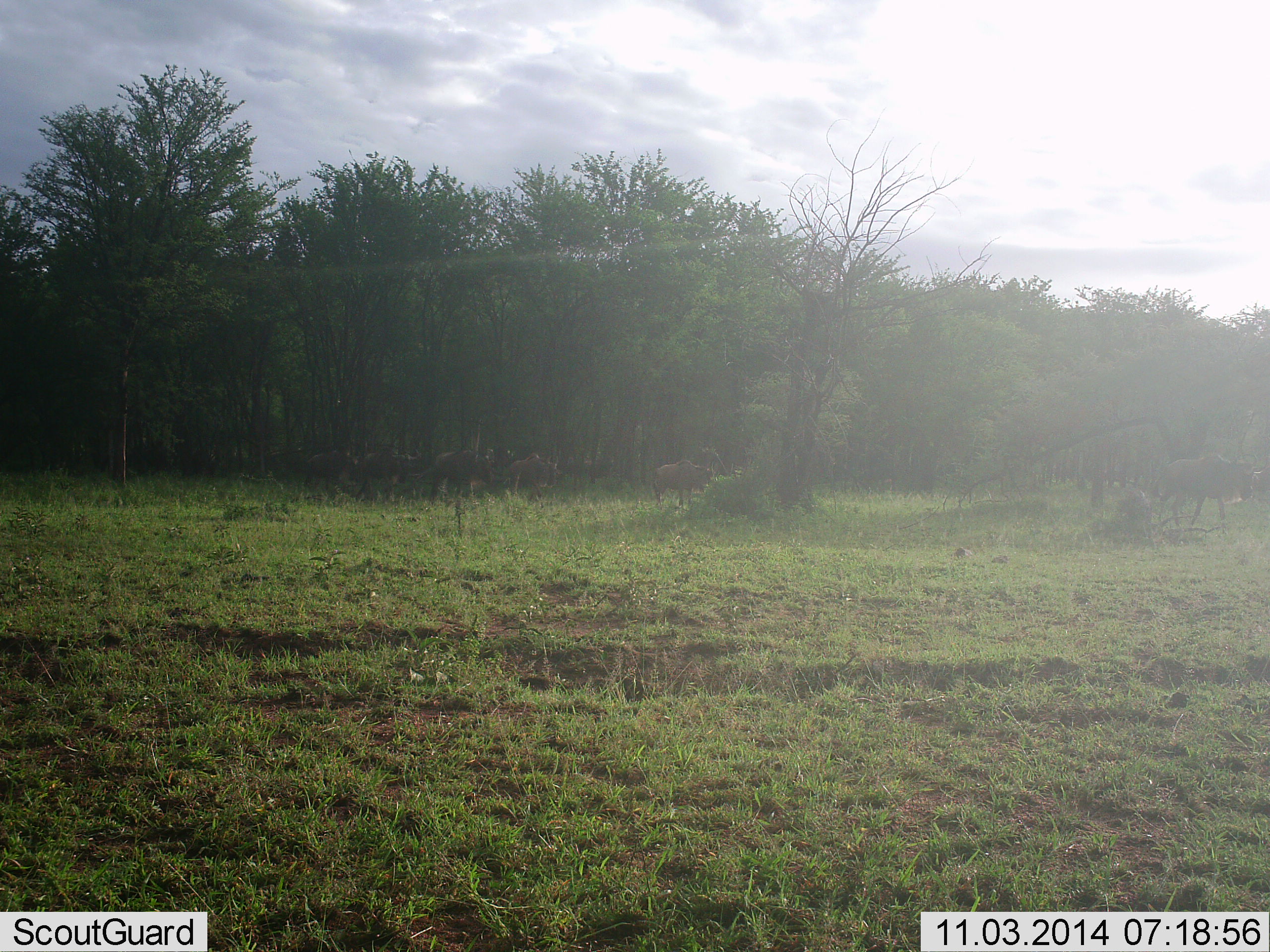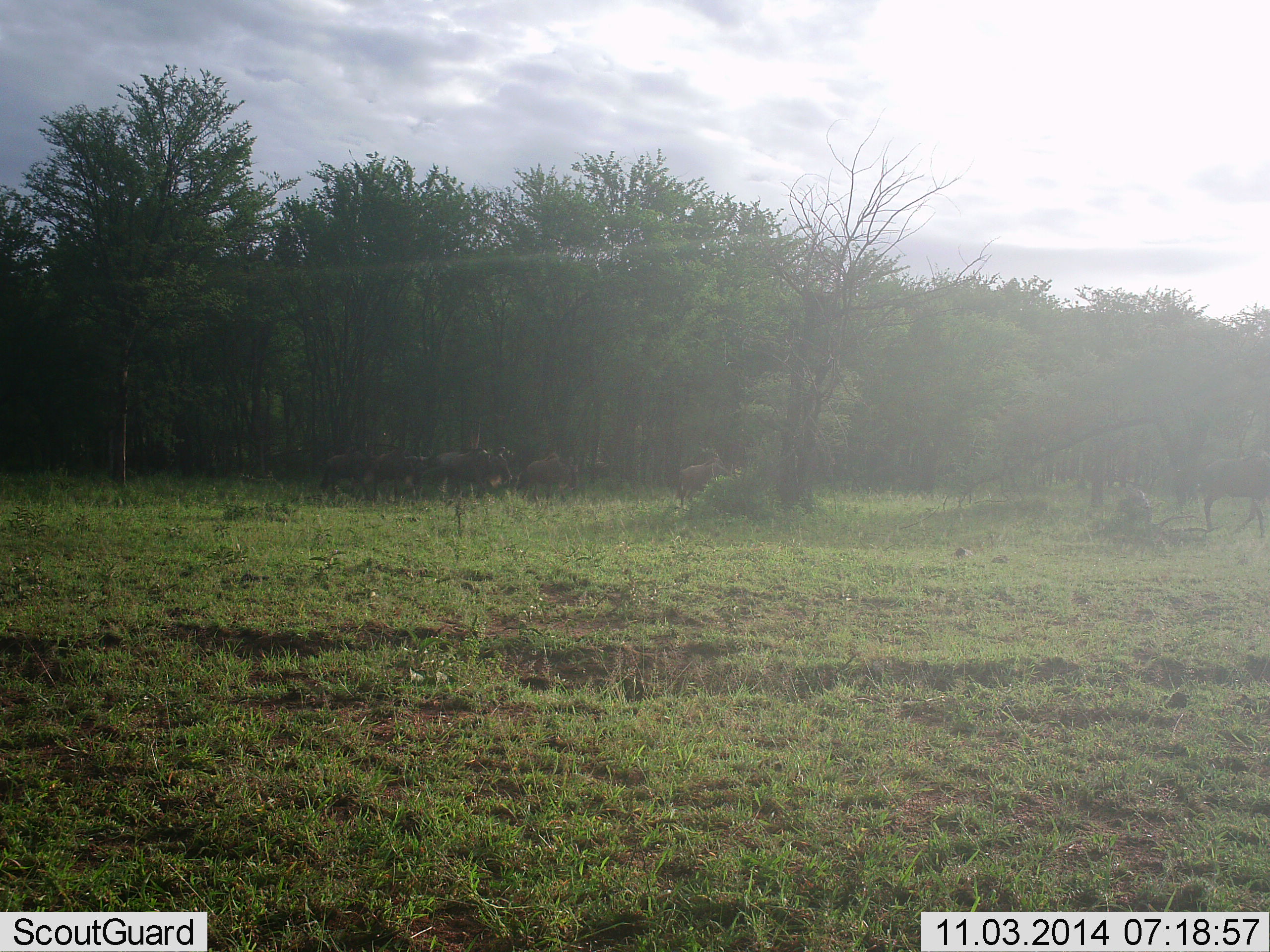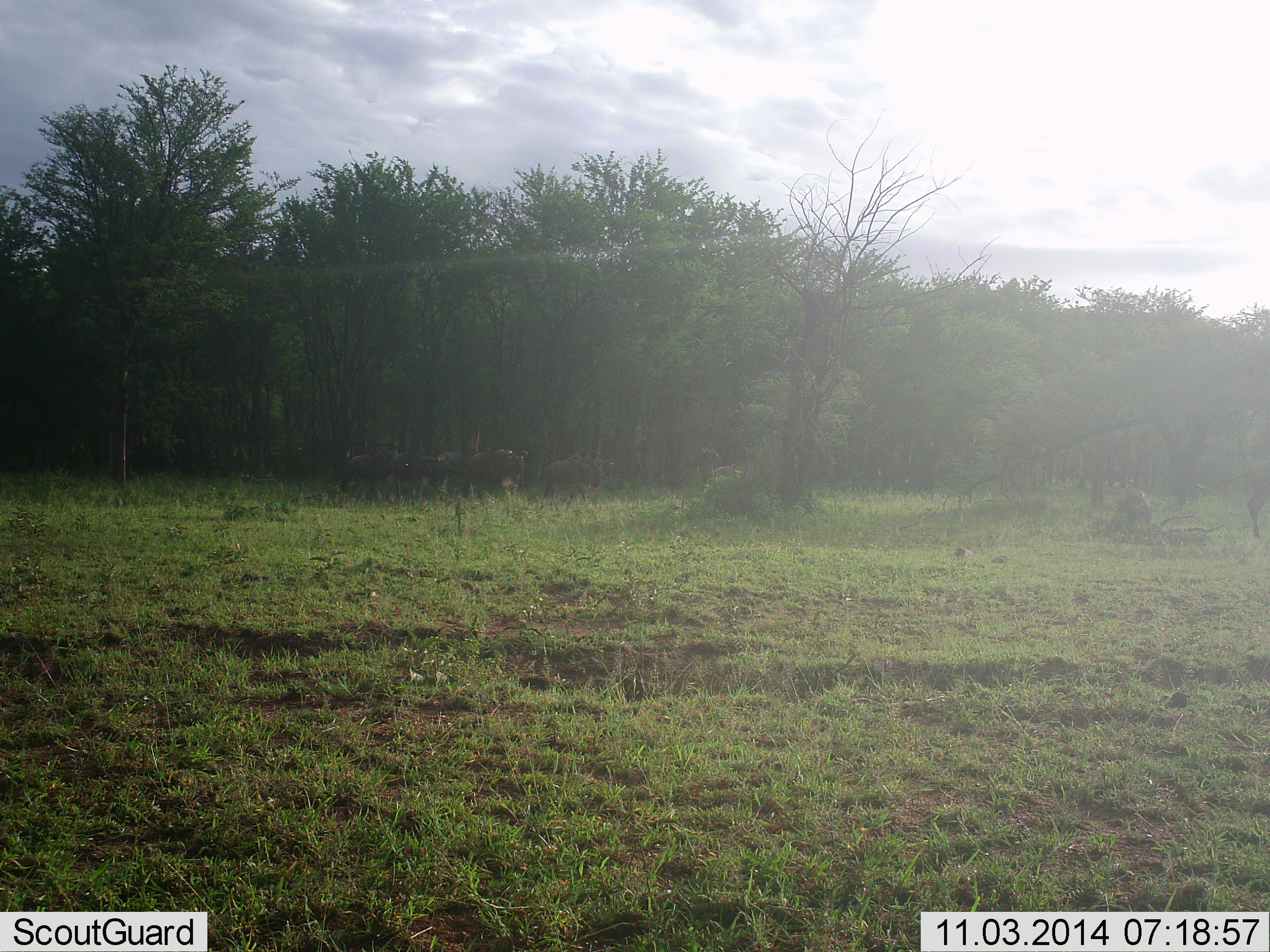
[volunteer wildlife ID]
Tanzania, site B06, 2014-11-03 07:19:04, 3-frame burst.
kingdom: Animalia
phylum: Chordata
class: Mammalia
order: Artiodactyla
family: Bovidae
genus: Connochaetes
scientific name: Connochaetes taurinus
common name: blue wildebeest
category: wildebeest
Wildebeest (blue wildebeest) (Connochaetes taurinus), count 11-50. Behavior (volunteer vote fractions): standing 0%, resting 0%, moving 100%, interacting 0%. Young present (vote fraction): 0%. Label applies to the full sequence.